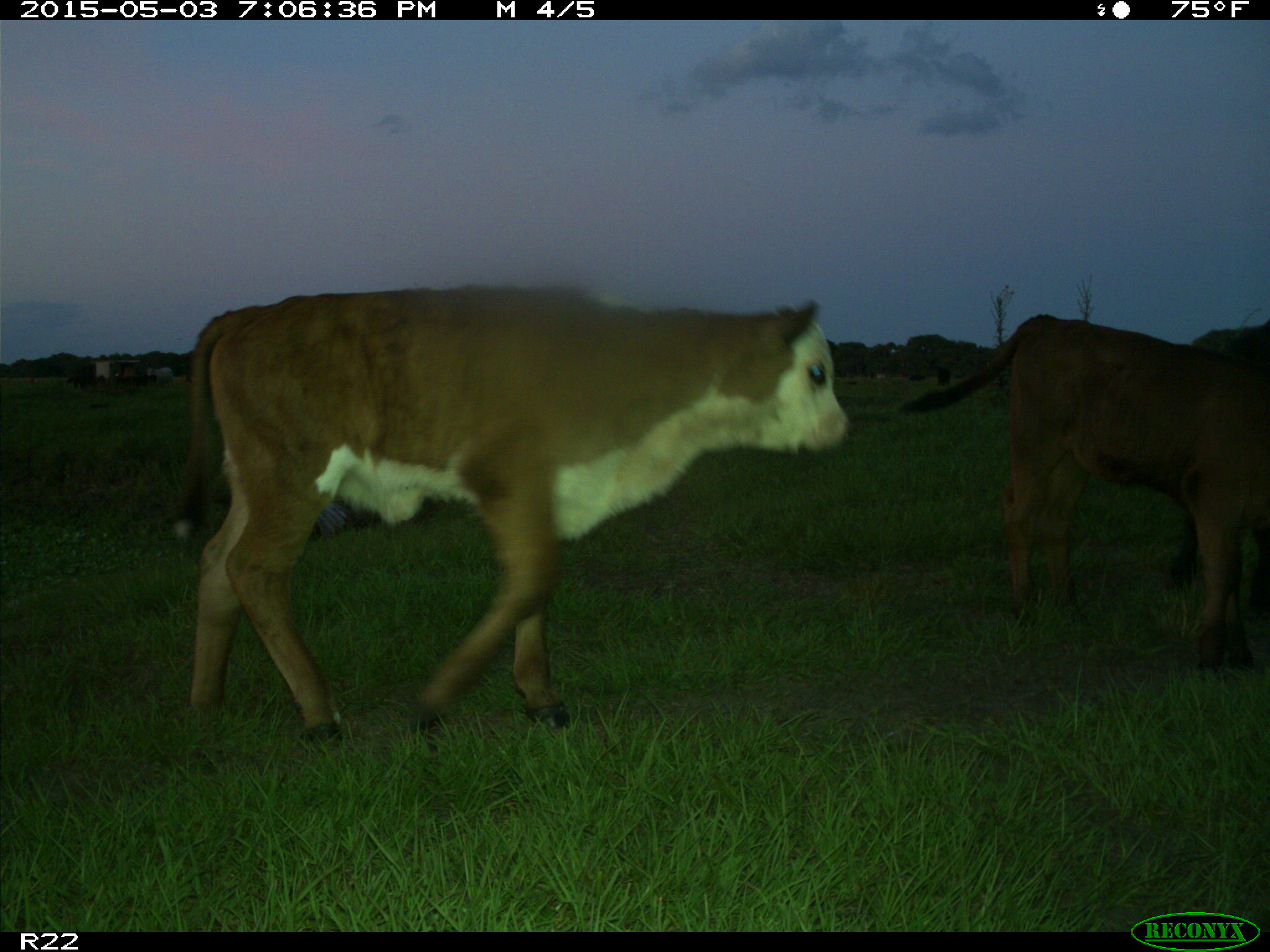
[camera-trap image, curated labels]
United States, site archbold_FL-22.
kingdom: Animalia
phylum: Chordata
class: Mammalia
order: Artiodactyla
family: Bovidae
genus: Bos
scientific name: Bos taurus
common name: domestic cow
Bos taurus (domestic cow).